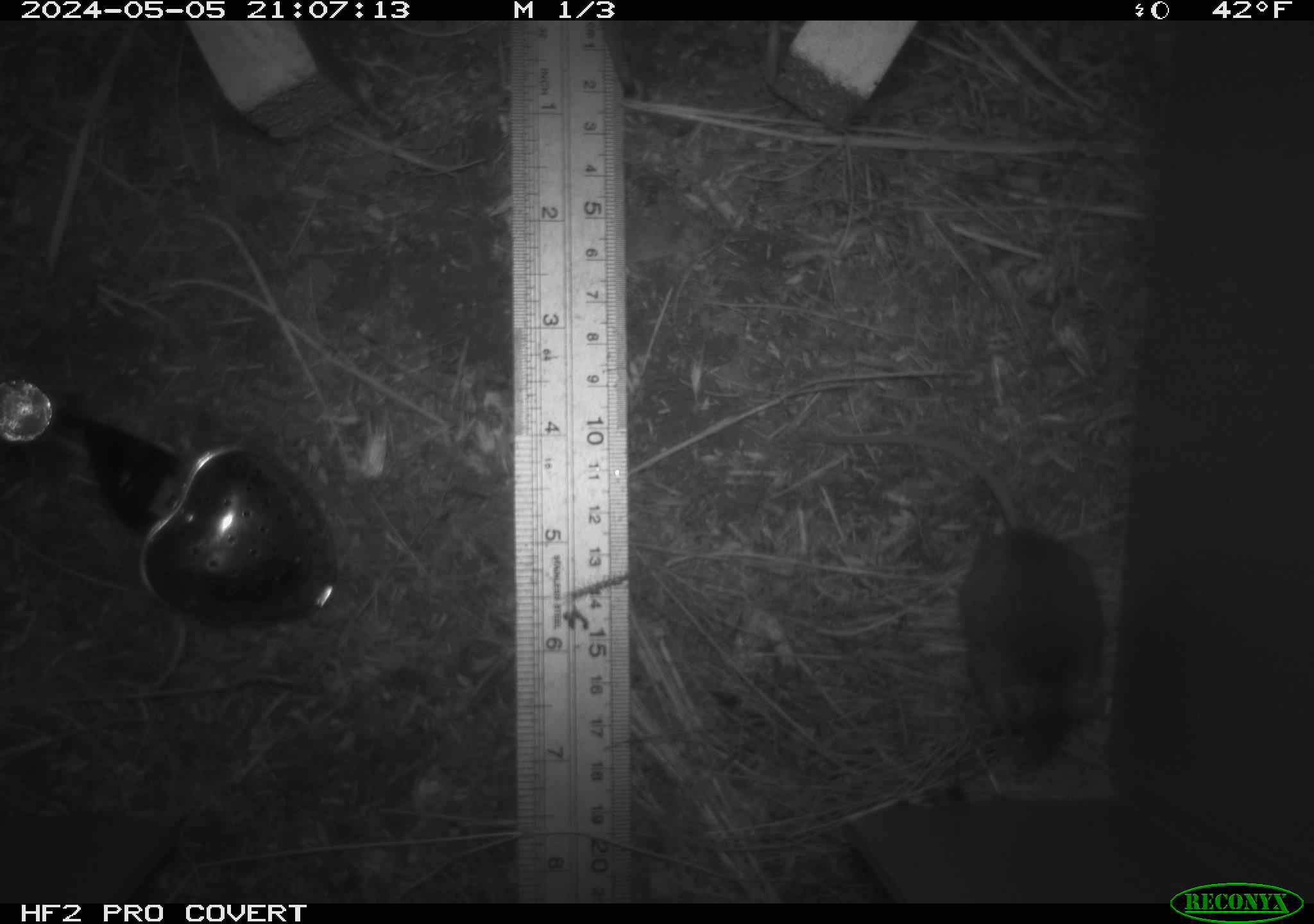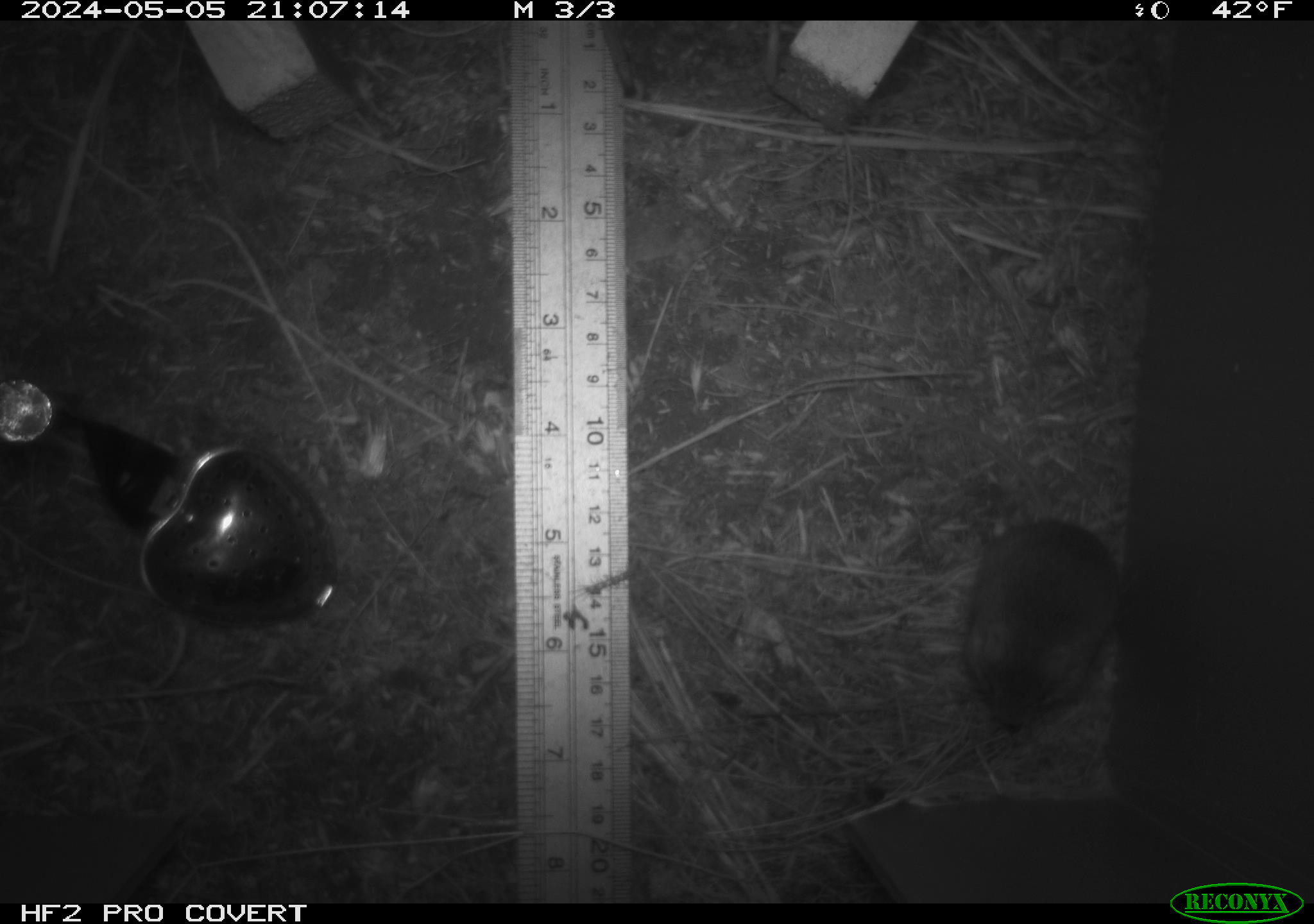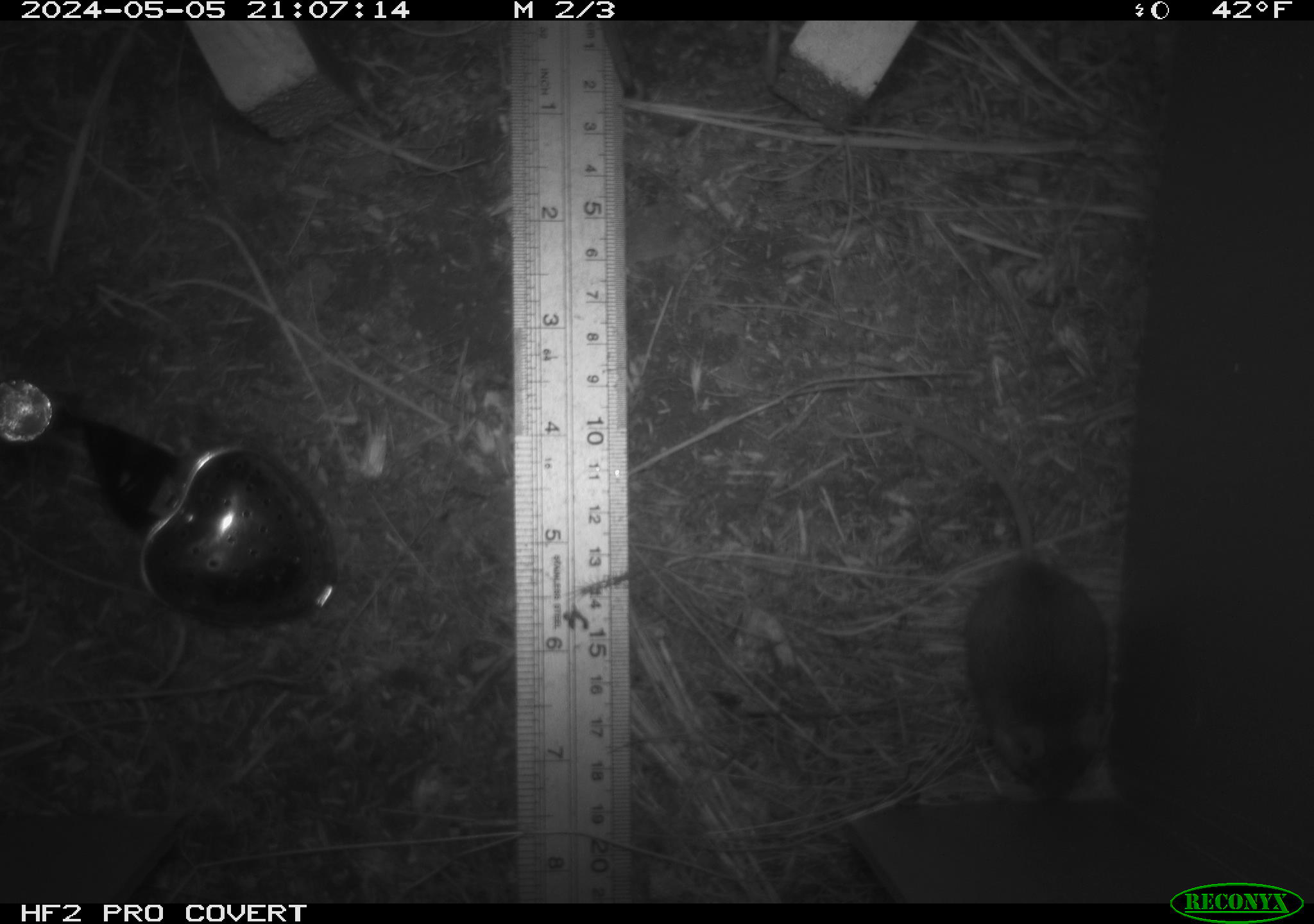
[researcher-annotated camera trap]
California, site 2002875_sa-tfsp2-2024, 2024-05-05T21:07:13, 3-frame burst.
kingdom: Animalia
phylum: Chordata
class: Mammalia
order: Rodentia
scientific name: Rodentia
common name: mouse species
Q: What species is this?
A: Mouse species (Rodentia).